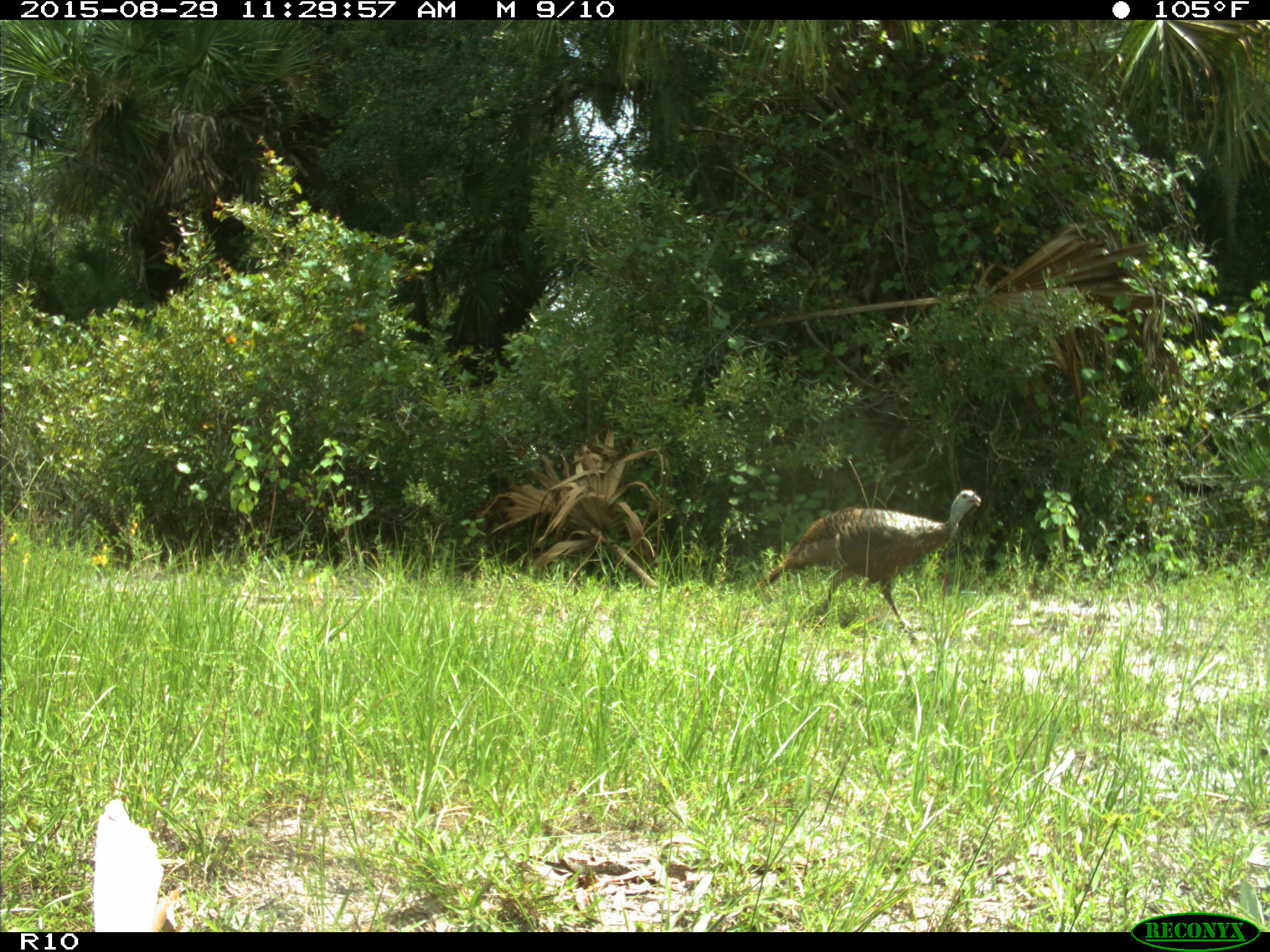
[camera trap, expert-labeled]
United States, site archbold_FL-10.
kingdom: Animalia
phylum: Chordata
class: Aves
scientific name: Aves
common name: birds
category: unidentified bird